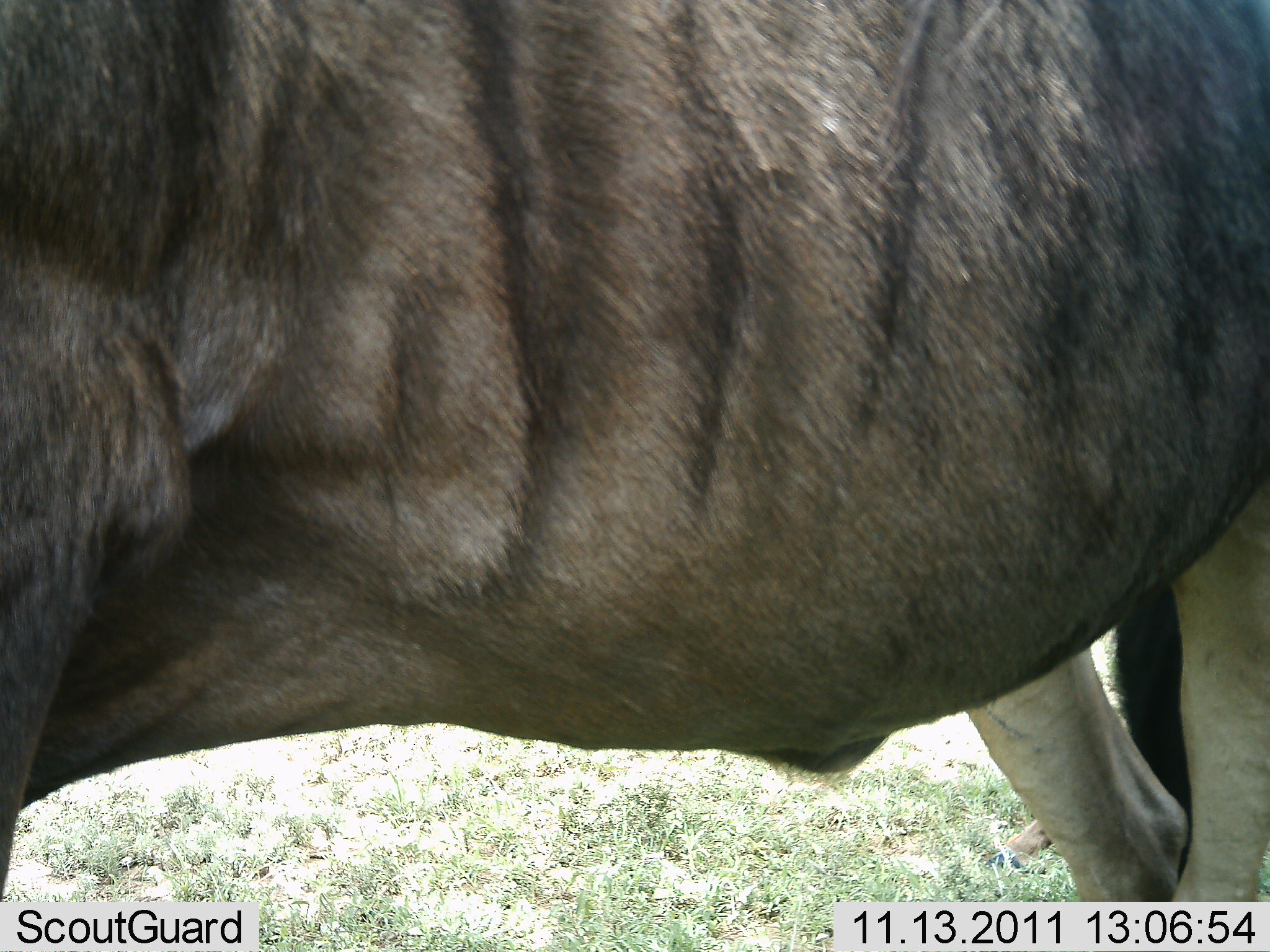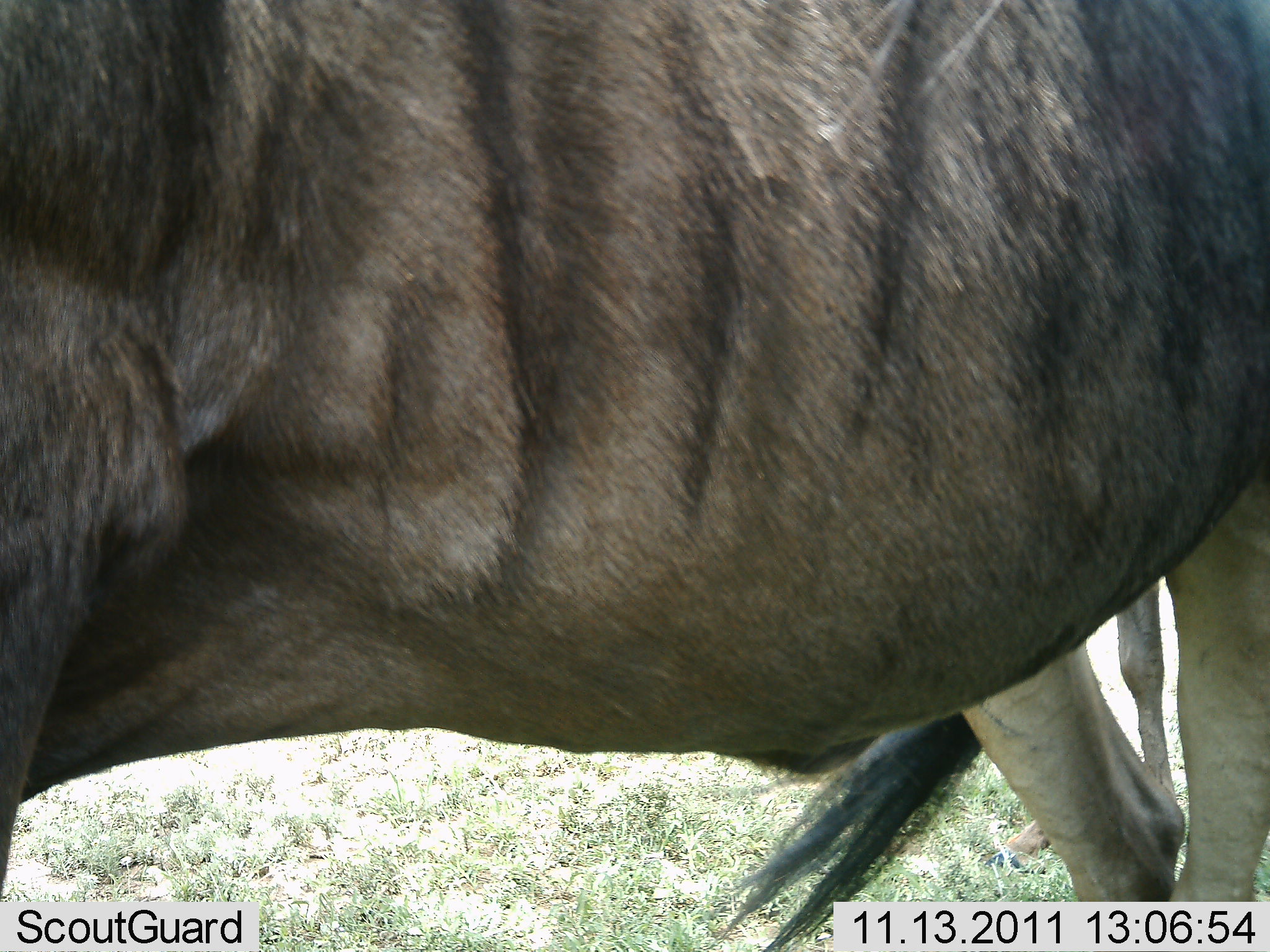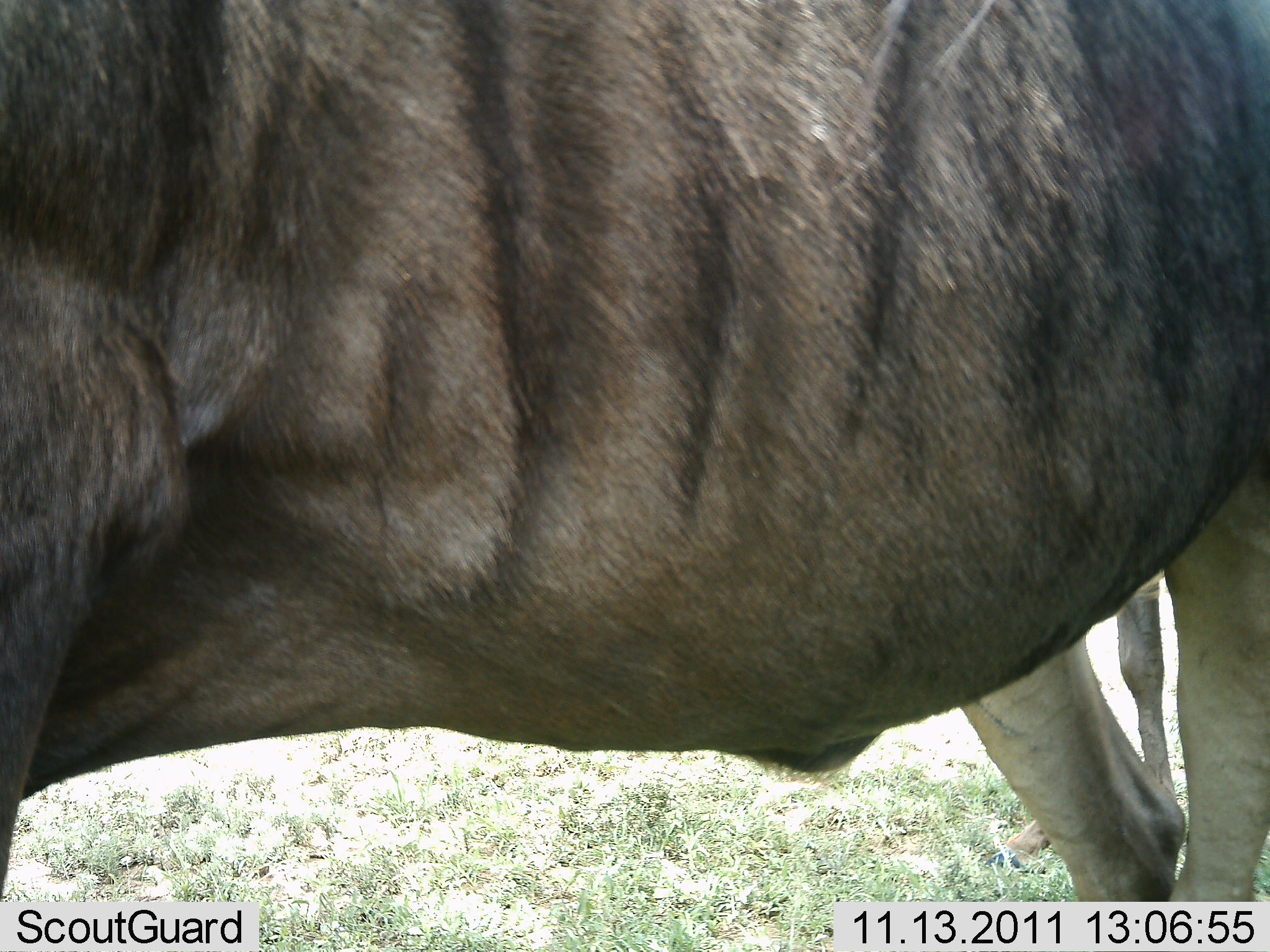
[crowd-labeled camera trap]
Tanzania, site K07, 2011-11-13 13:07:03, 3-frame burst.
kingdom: Animalia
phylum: Chordata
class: Mammalia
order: Artiodactyla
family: Bovidae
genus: Connochaetes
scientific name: Connochaetes taurinus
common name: blue wildebeest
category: wildebeest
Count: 1.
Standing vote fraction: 100%.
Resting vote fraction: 0%.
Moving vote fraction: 0%.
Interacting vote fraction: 0%.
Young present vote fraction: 0%.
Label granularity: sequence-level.